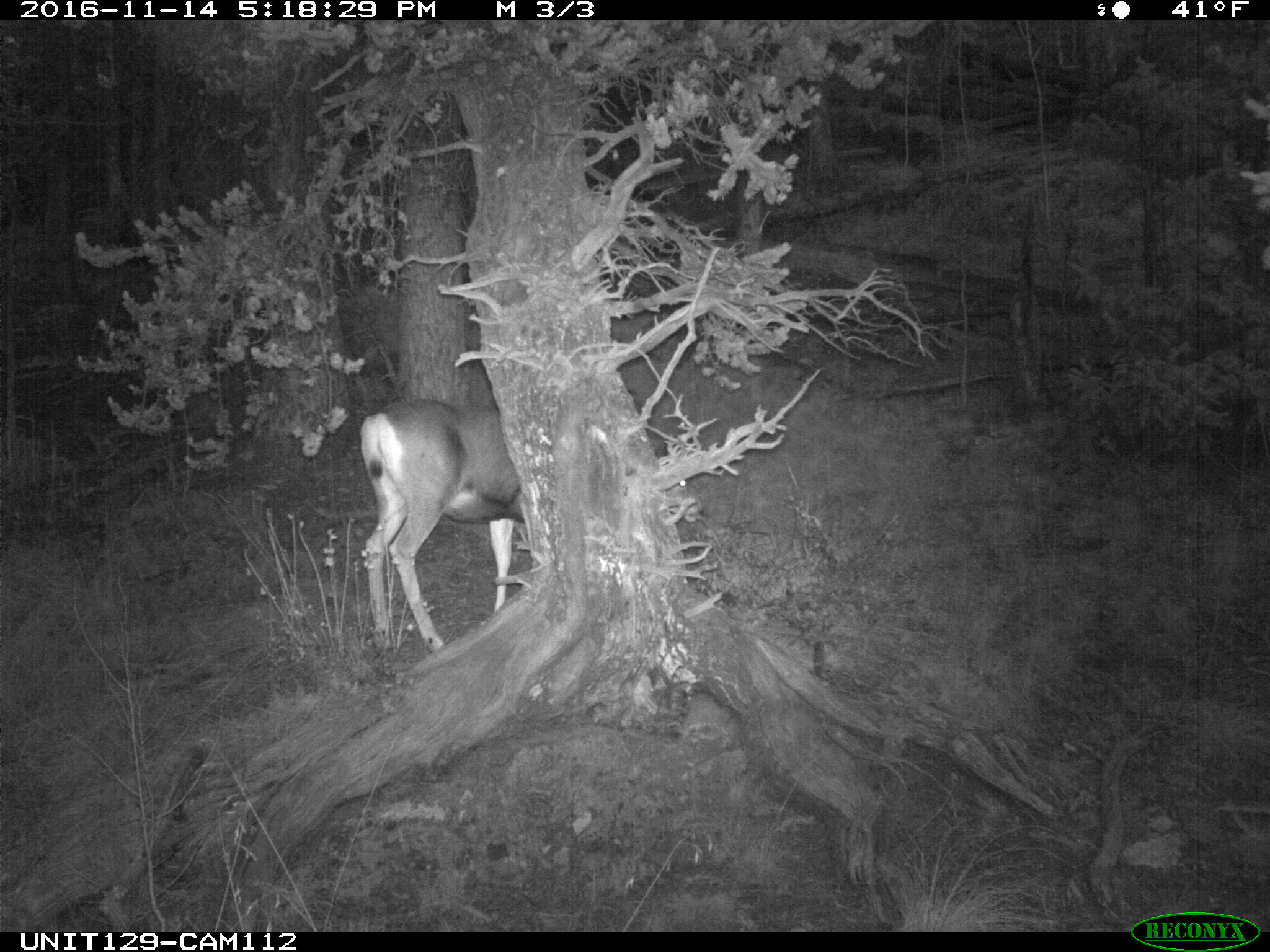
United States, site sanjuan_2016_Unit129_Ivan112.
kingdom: Animalia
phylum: Chordata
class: Mammalia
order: Artiodactyla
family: Cervidae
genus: Odocoileus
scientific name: Odocoileus hemionus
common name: mule deer